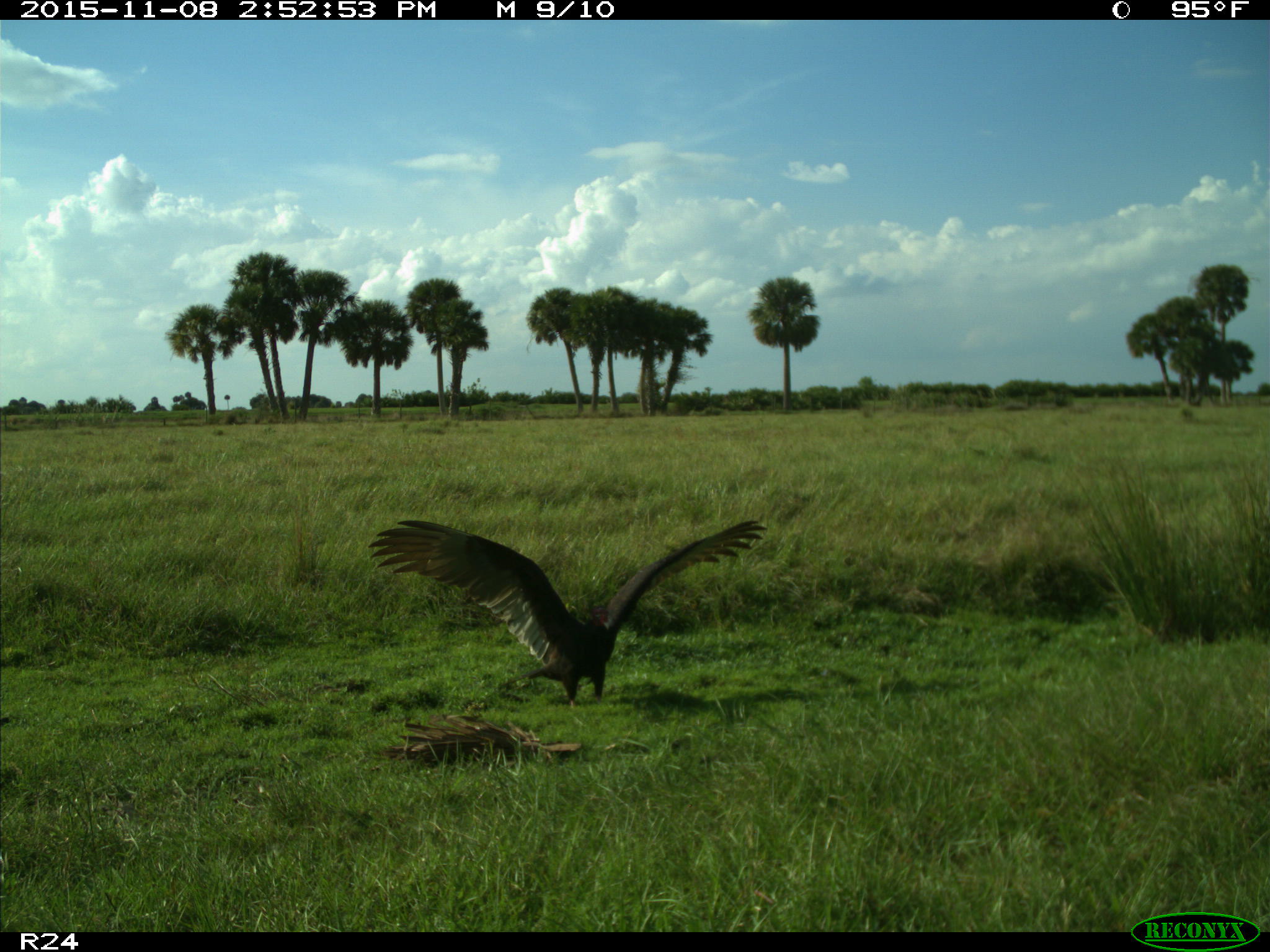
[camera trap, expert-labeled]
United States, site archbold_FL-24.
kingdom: Animalia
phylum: Chordata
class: Aves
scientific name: Aves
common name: birds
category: unidentified bird